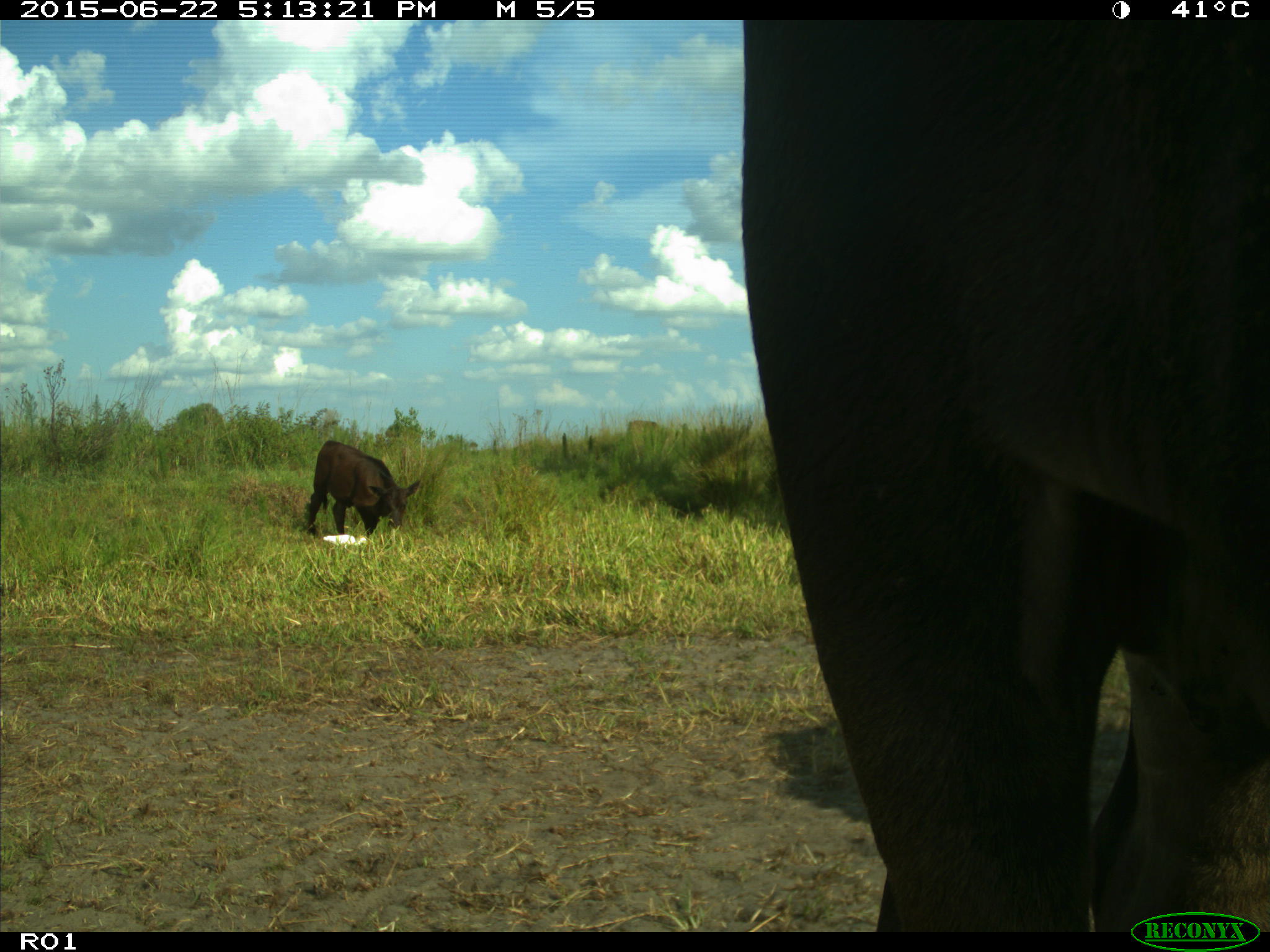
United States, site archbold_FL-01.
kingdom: Animalia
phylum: Chordata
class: Mammalia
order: Artiodactyla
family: Bovidae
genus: Bos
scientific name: Bos taurus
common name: domestic cow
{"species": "Bos taurus (domestic cow)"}